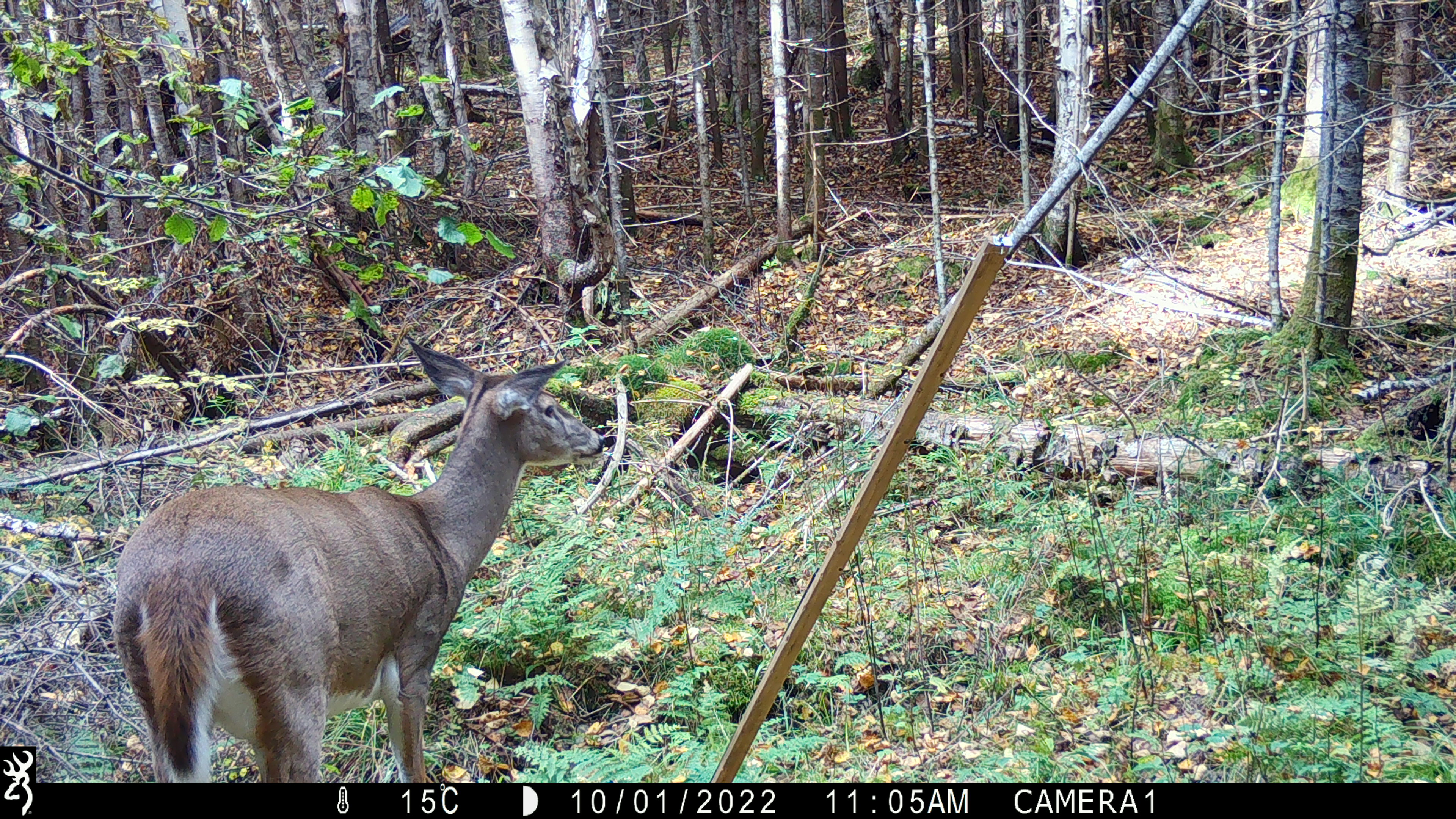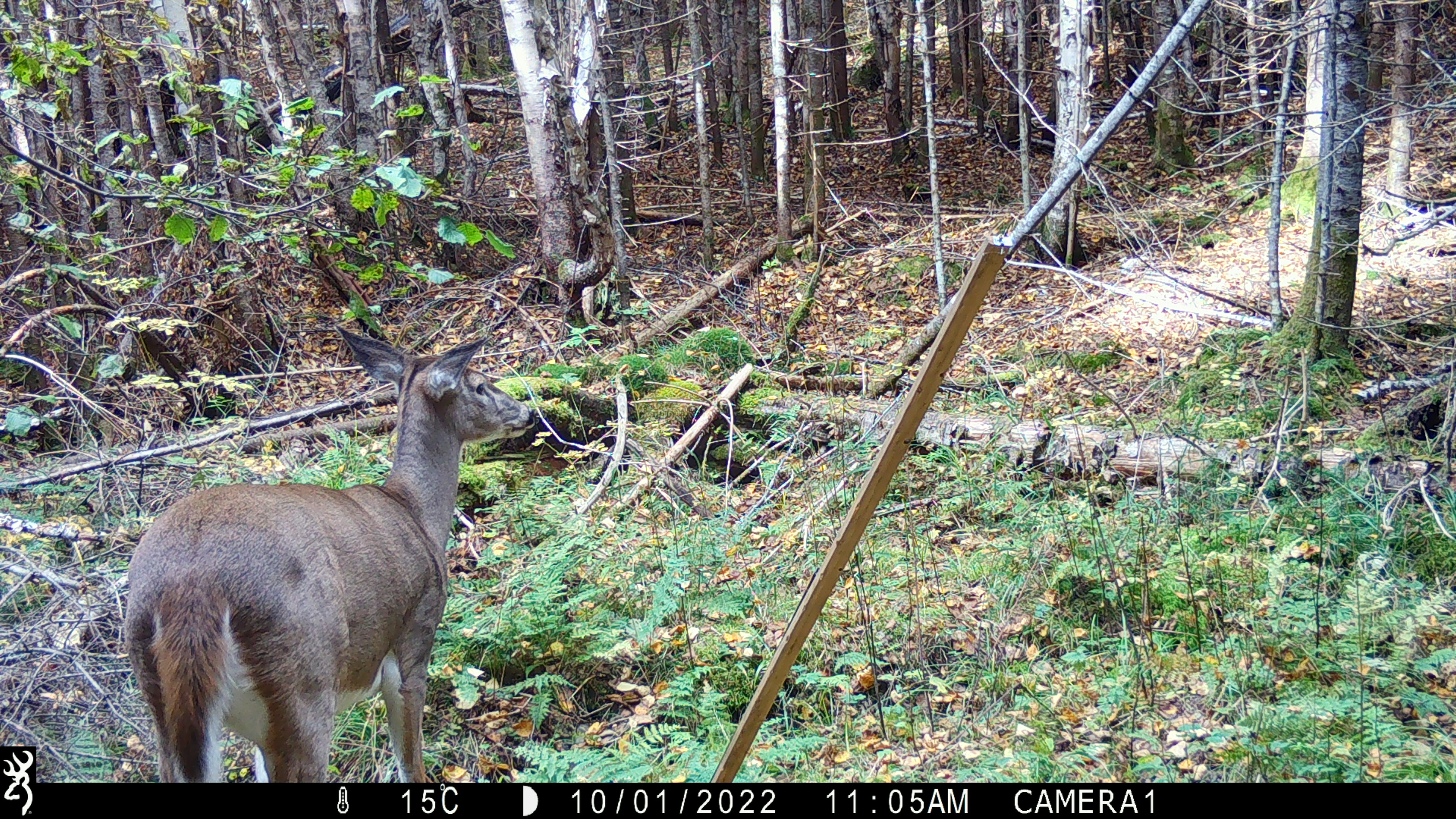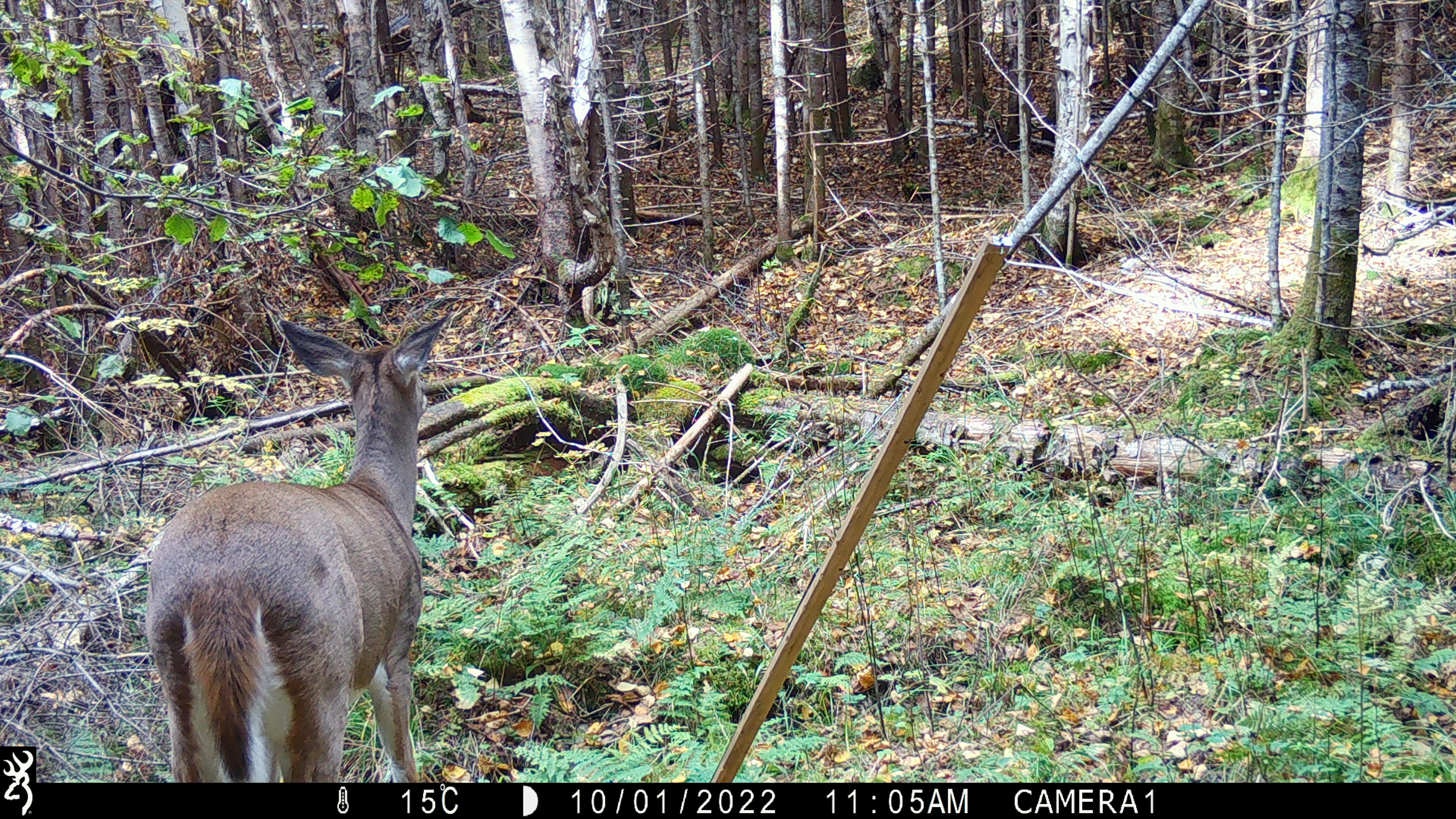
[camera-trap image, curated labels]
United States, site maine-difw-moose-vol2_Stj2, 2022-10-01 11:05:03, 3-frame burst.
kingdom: Animalia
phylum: Chordata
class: Mammalia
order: Artiodactyla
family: Cervidae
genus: Odocoileus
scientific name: Odocoileus virginianus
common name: white-tailed deer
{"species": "white-tailed deer (Odocoileus virginianus)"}